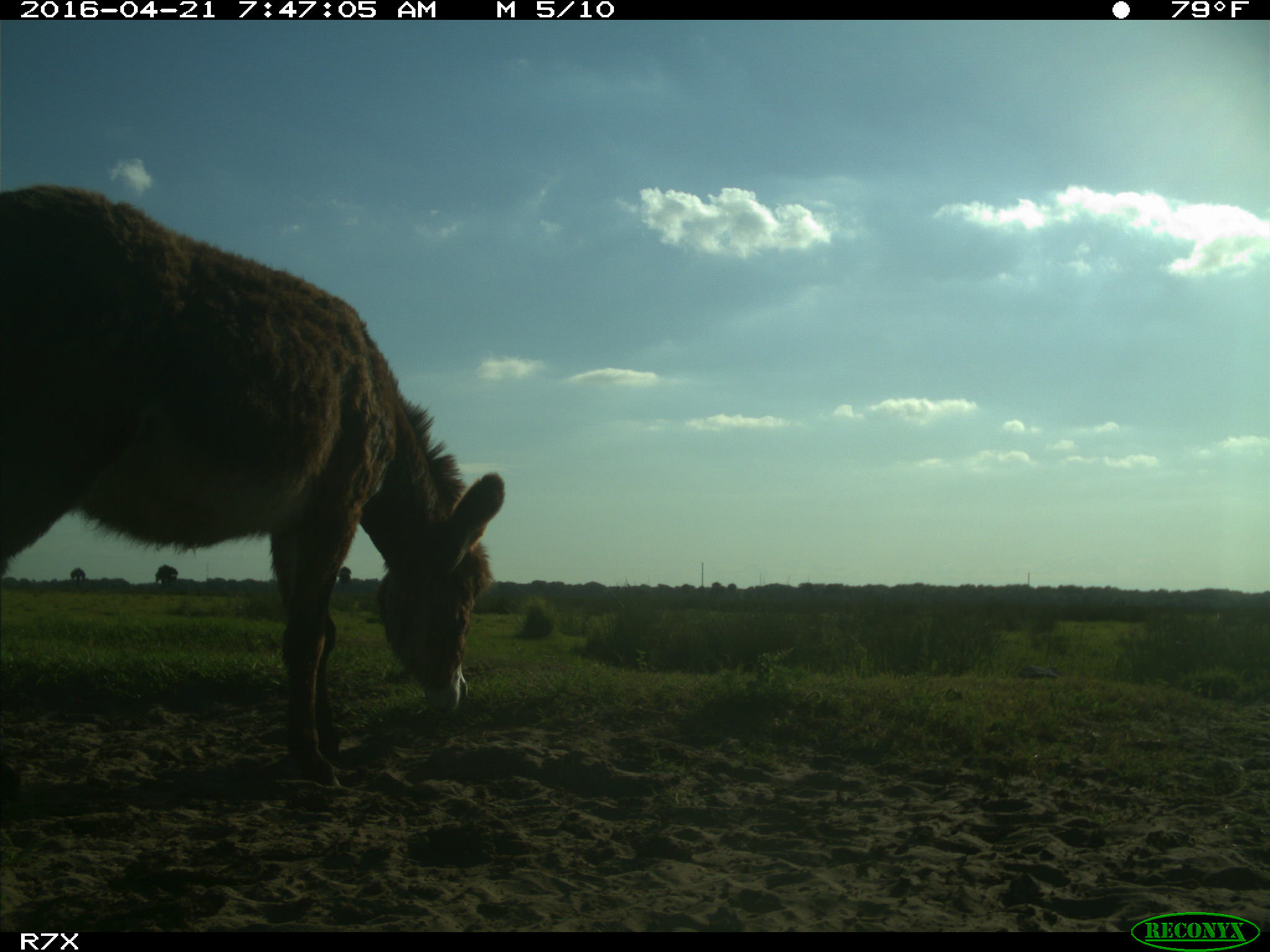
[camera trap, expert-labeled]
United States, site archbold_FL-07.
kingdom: Animalia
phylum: Chordata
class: Mammalia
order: Artiodactyla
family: Bovidae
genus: Bos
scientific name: Bos taurus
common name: domestic cow